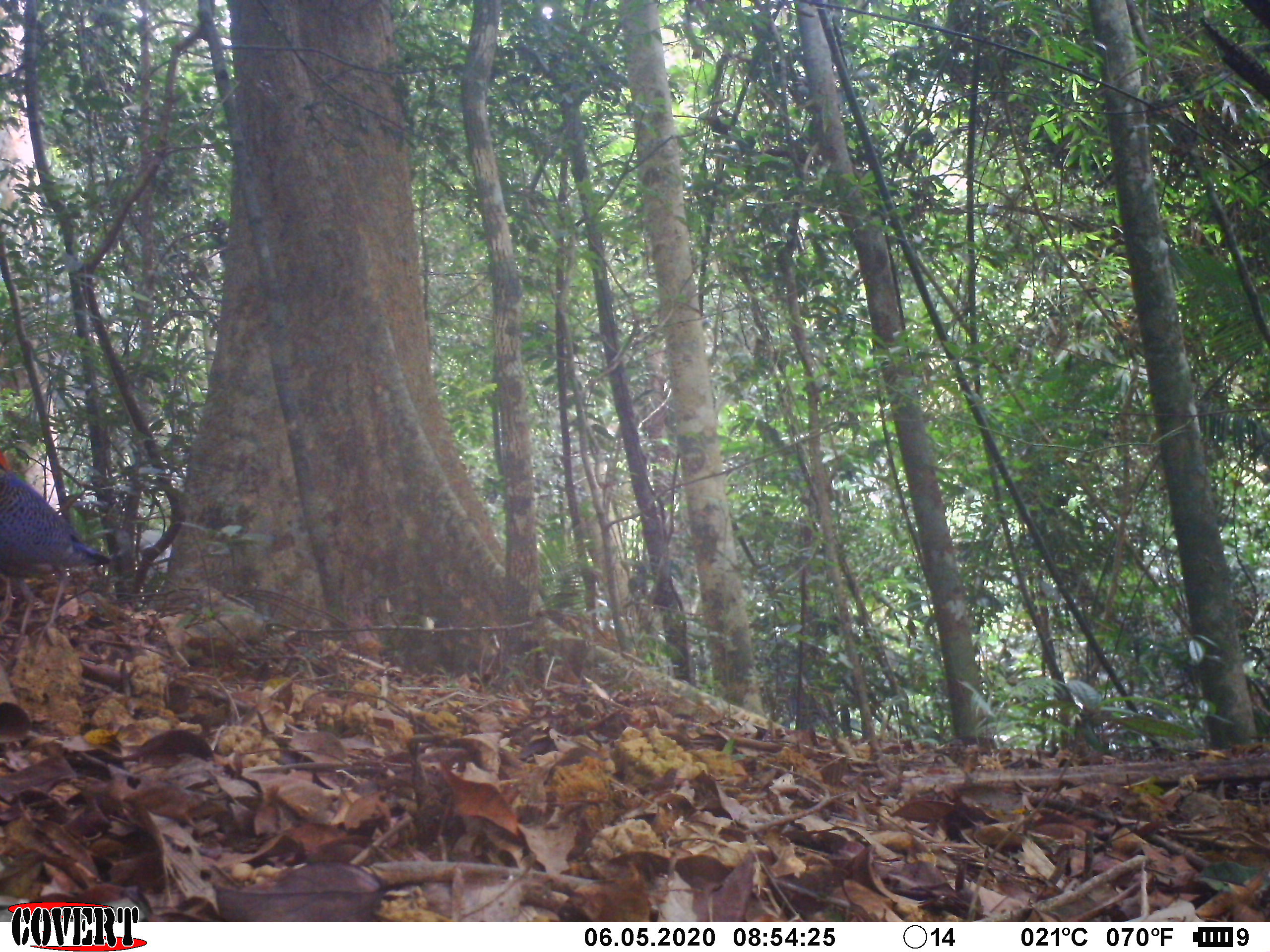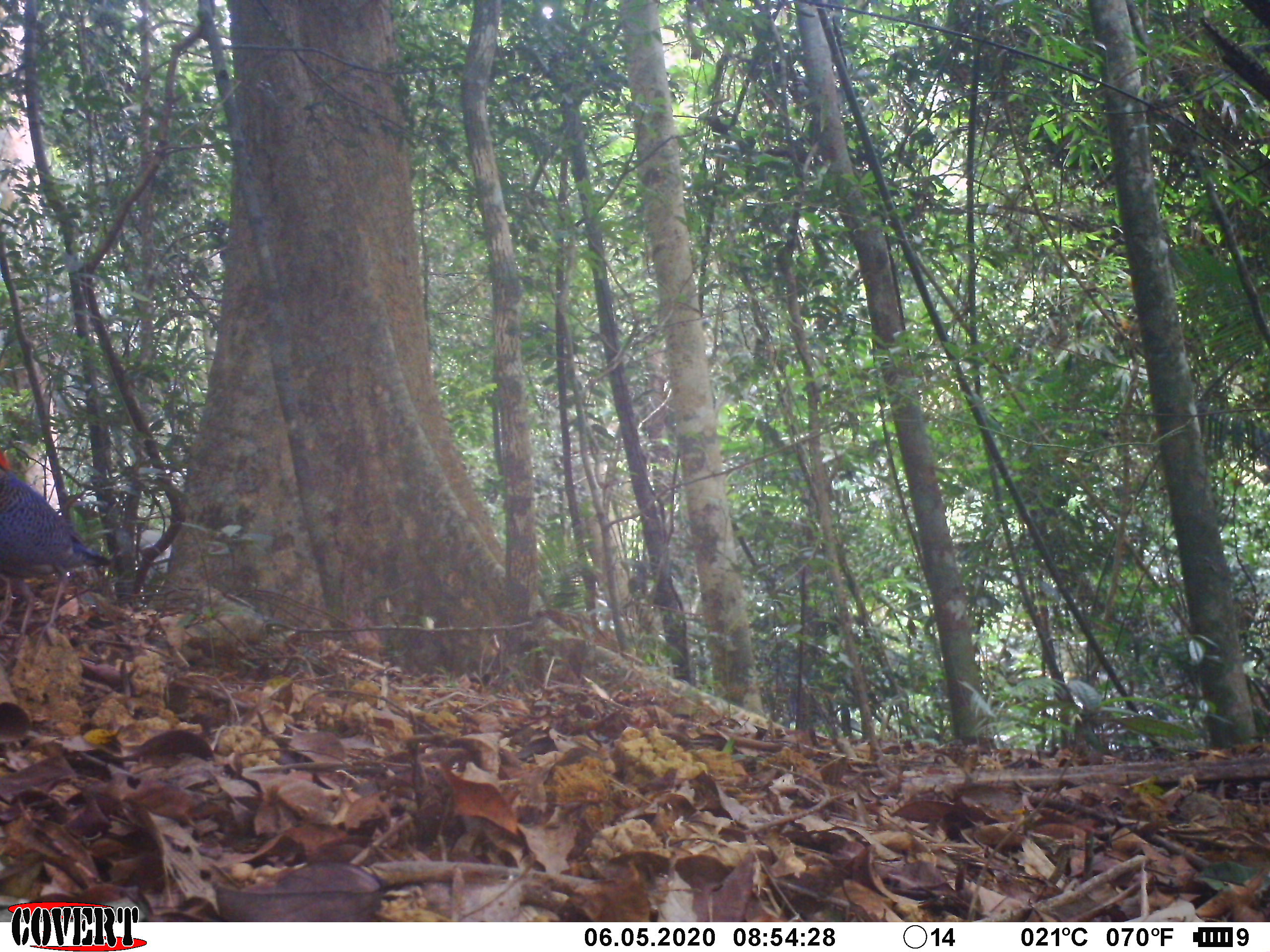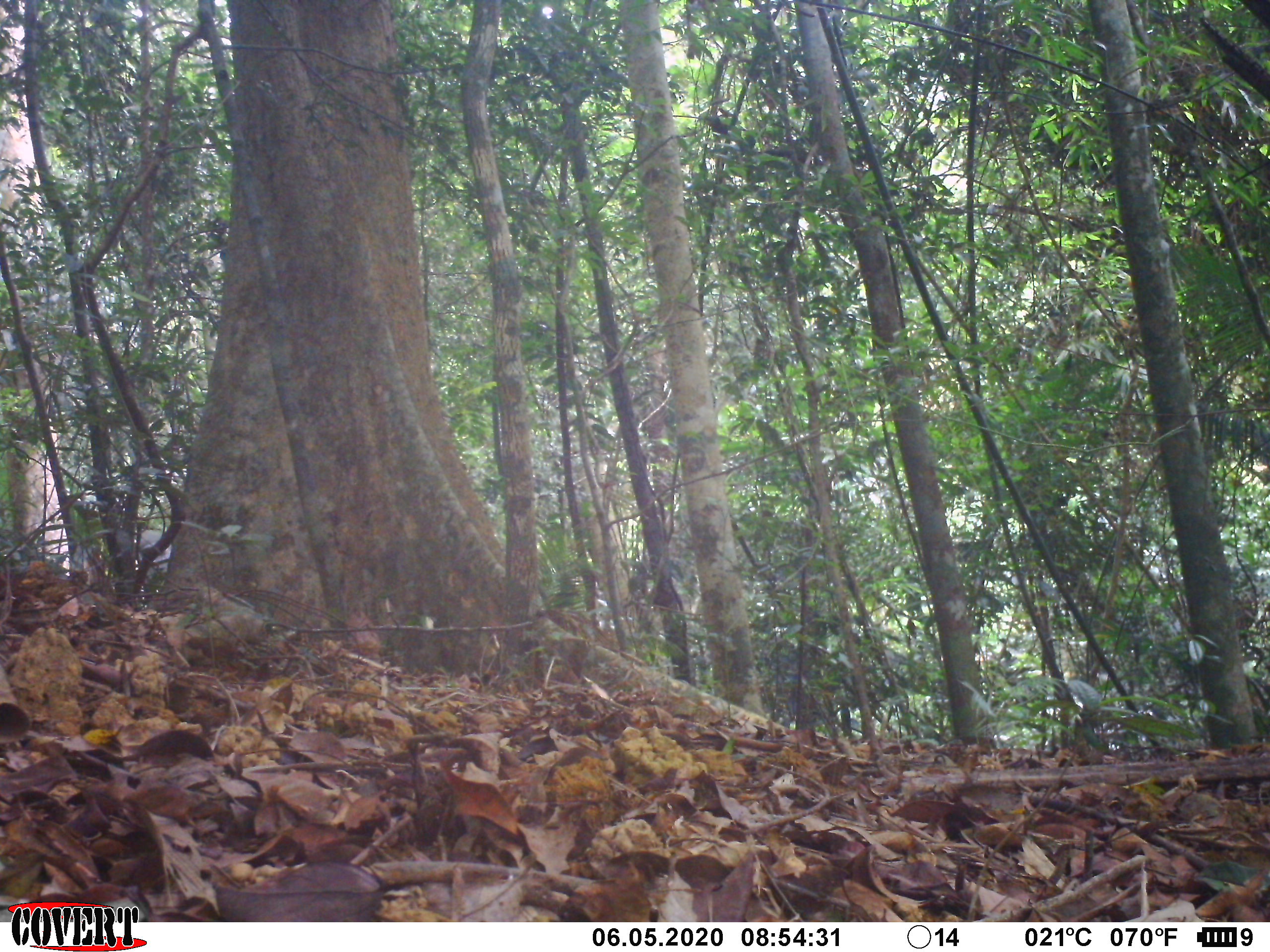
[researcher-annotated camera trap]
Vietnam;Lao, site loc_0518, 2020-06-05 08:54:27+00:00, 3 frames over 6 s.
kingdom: Animalia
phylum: Chordata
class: Aves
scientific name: Aves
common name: bird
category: unidentified bird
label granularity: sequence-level